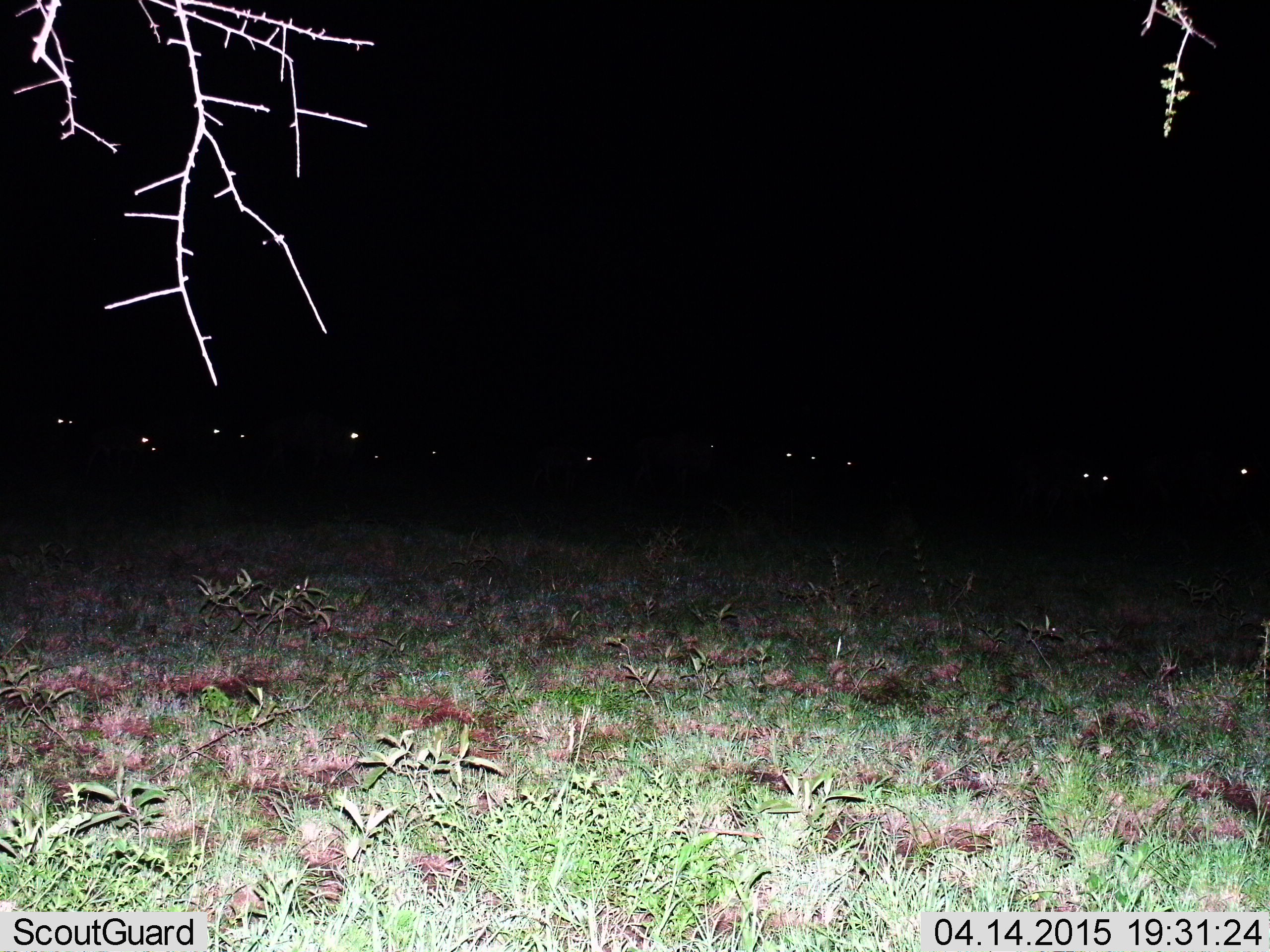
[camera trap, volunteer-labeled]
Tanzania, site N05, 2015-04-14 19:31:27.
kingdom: Animalia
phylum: Chordata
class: Mammalia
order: Artiodactyla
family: Bovidae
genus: Connochaetes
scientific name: Connochaetes taurinus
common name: blue wildebeest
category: wildebeest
Wildebeest (blue wildebeest) (Connochaetes taurinus), count 11-50. Behavior (volunteer vote fractions): standing 50%, resting 60%, moving 10%, interacting 0%. Young present (vote fraction): 0%. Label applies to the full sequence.